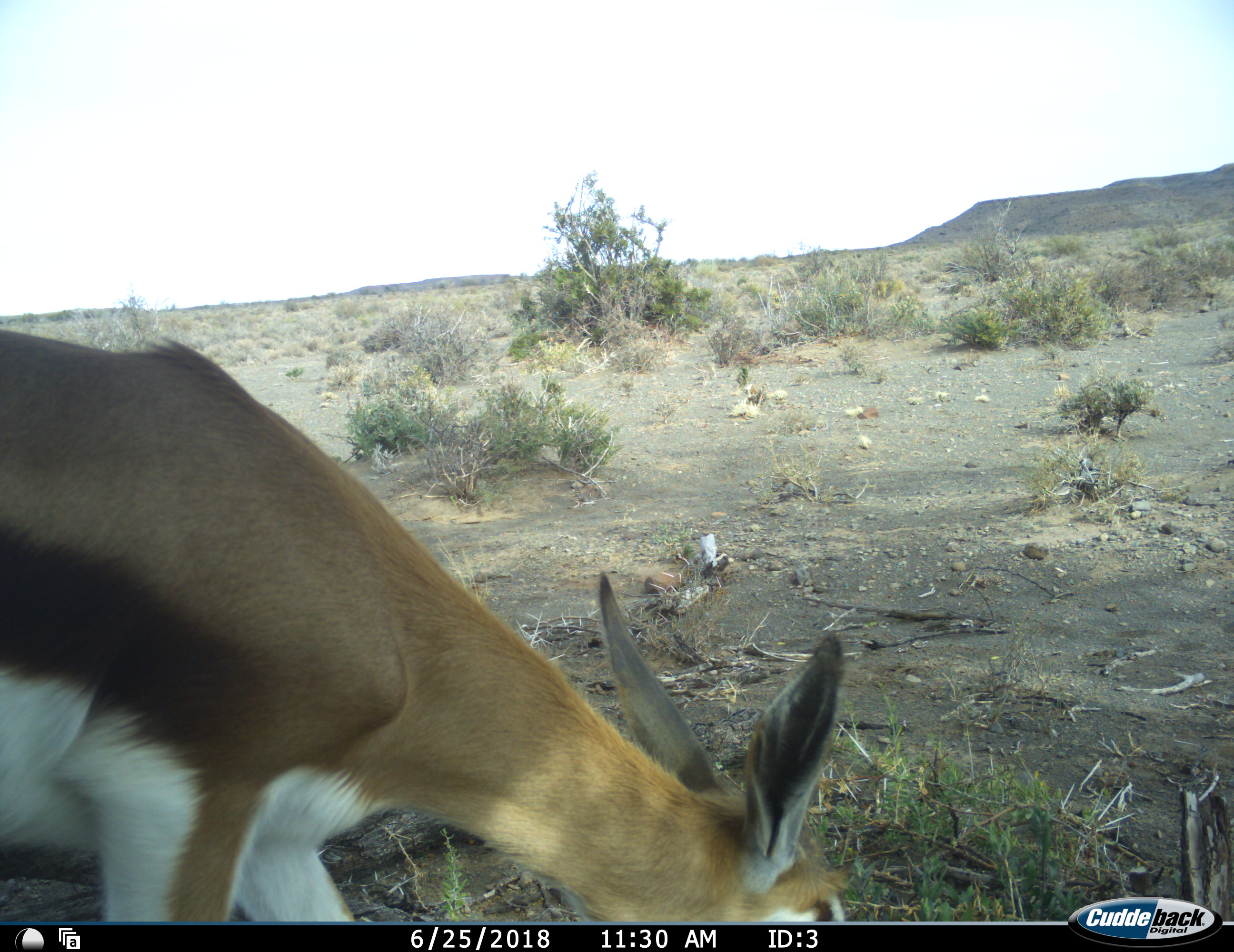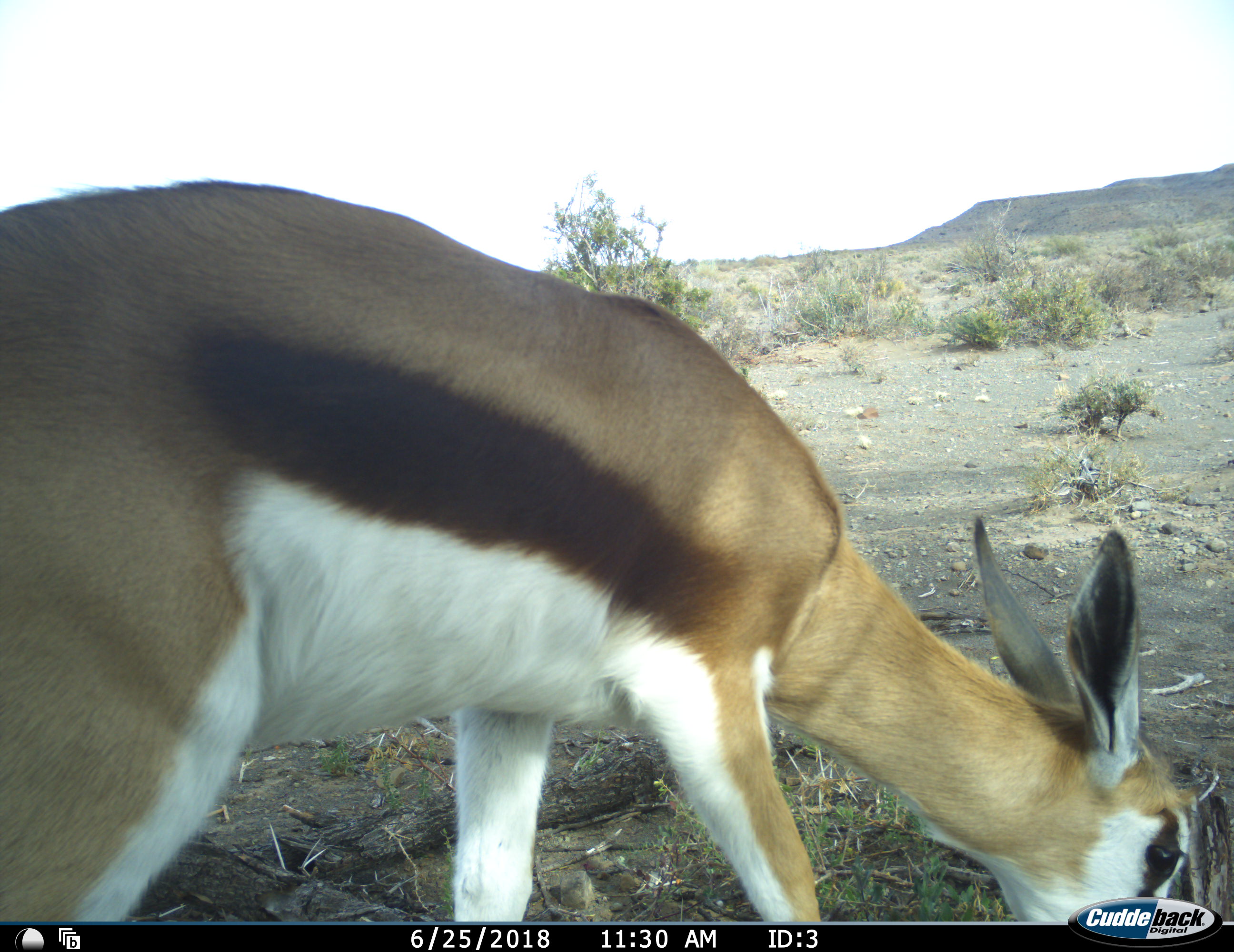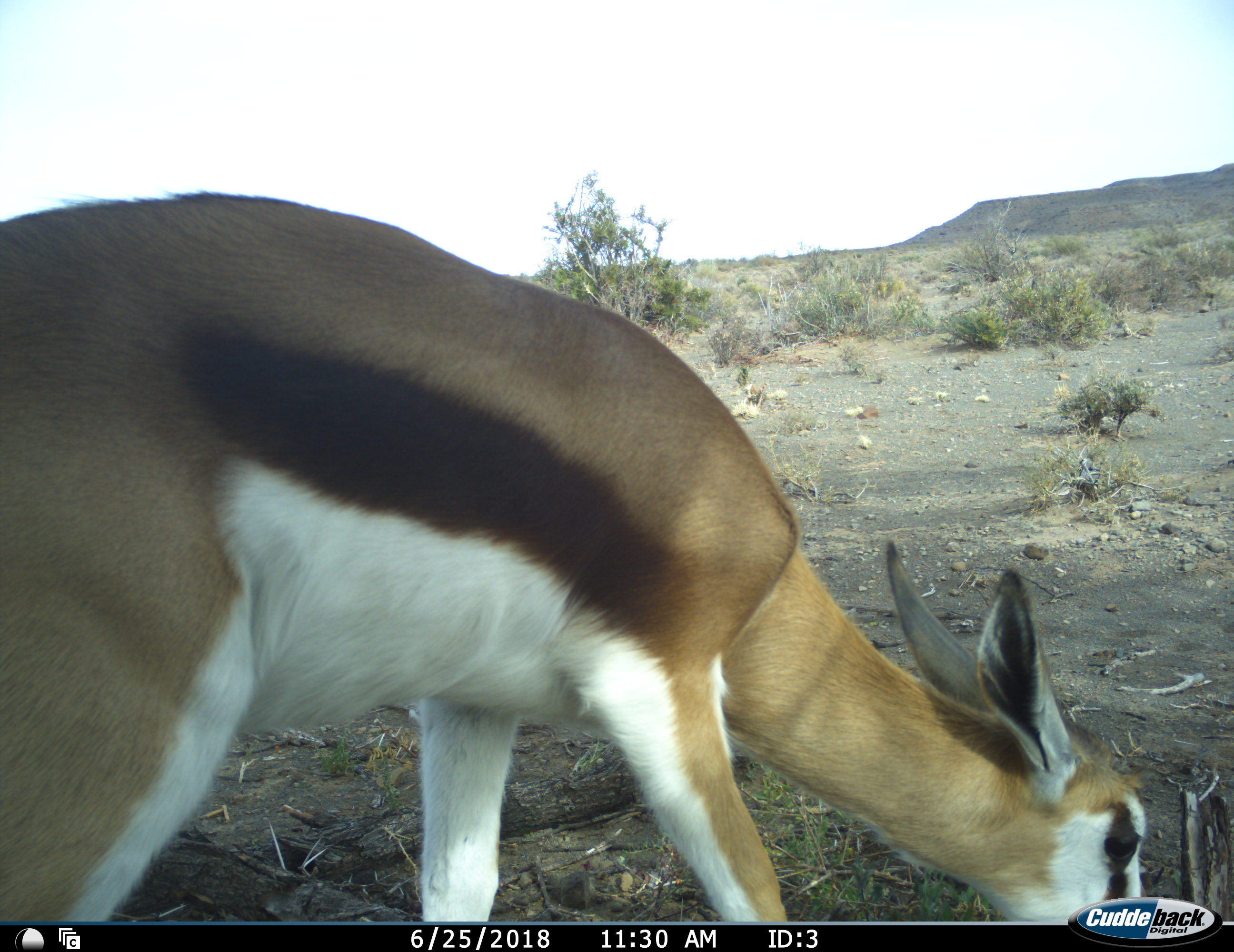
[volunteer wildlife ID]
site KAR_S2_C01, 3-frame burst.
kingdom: Animalia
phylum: Chordata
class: Mammalia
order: Artiodactyla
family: Bovidae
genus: Antidorcas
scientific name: Antidorcas marsupialis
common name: springbok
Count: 1.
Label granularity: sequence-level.